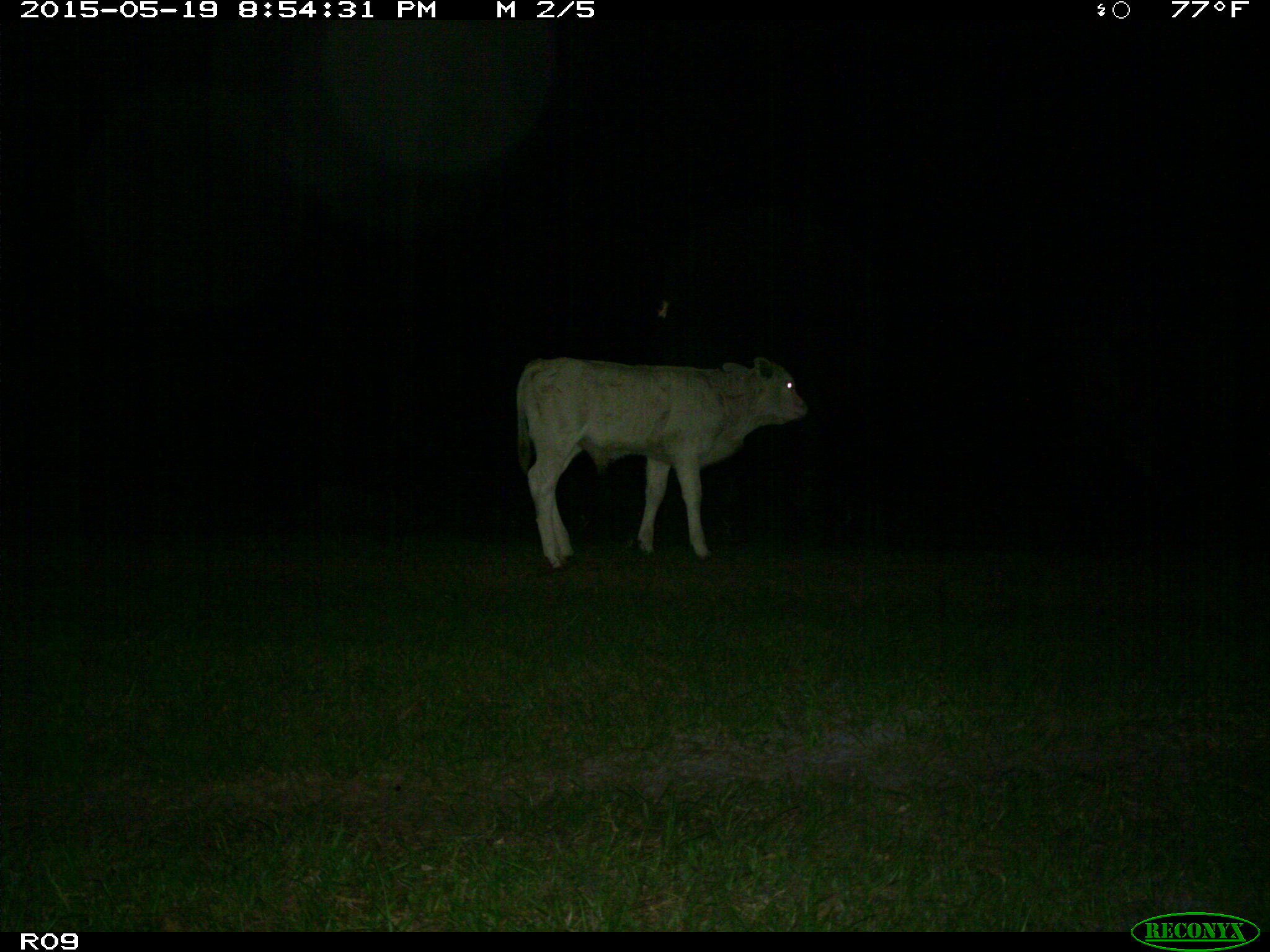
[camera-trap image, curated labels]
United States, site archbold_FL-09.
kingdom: Animalia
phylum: Chordata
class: Mammalia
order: Artiodactyla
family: Bovidae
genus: Bos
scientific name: Bos taurus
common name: domestic cow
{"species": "Bos taurus (domestic cow)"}